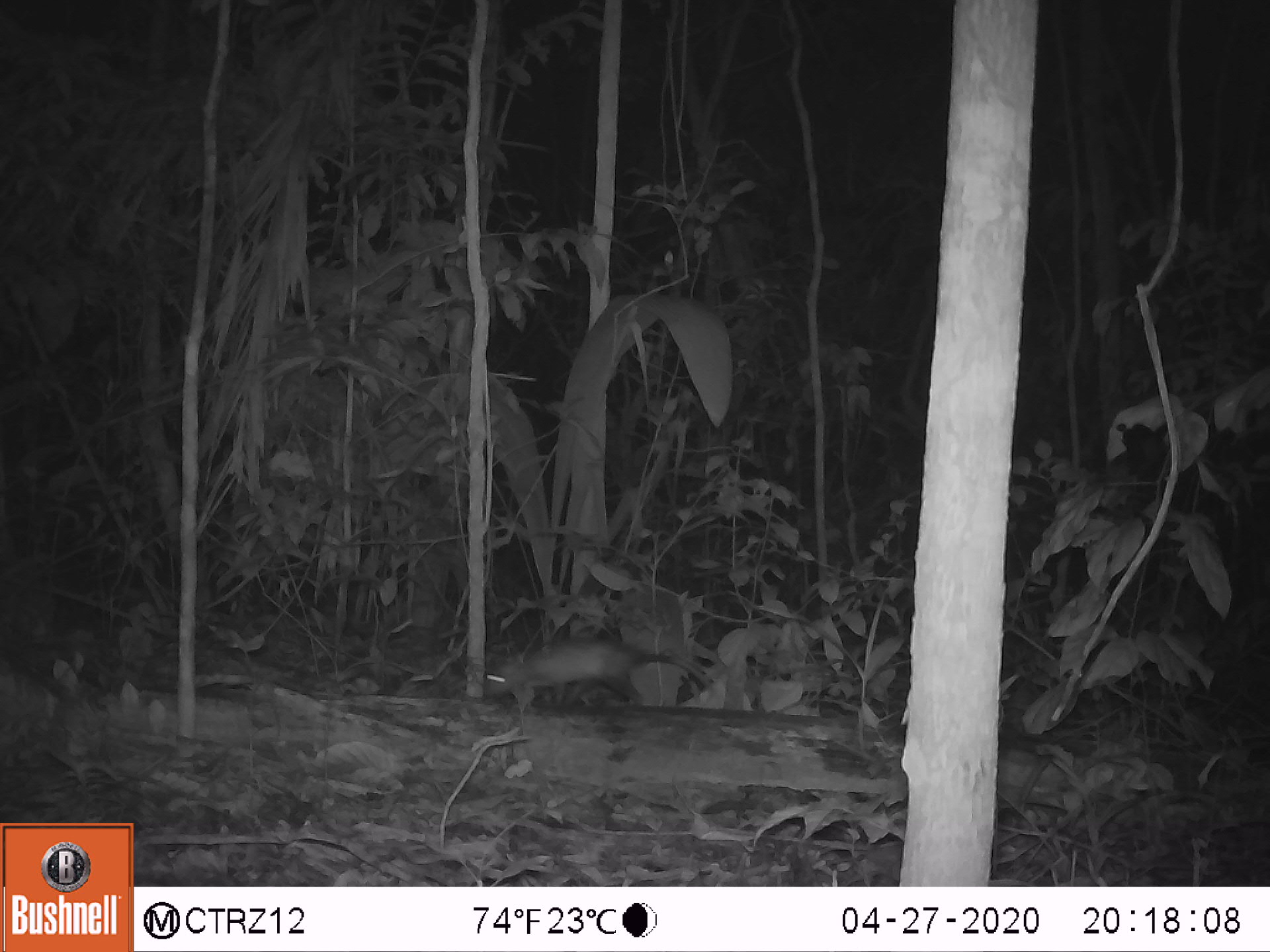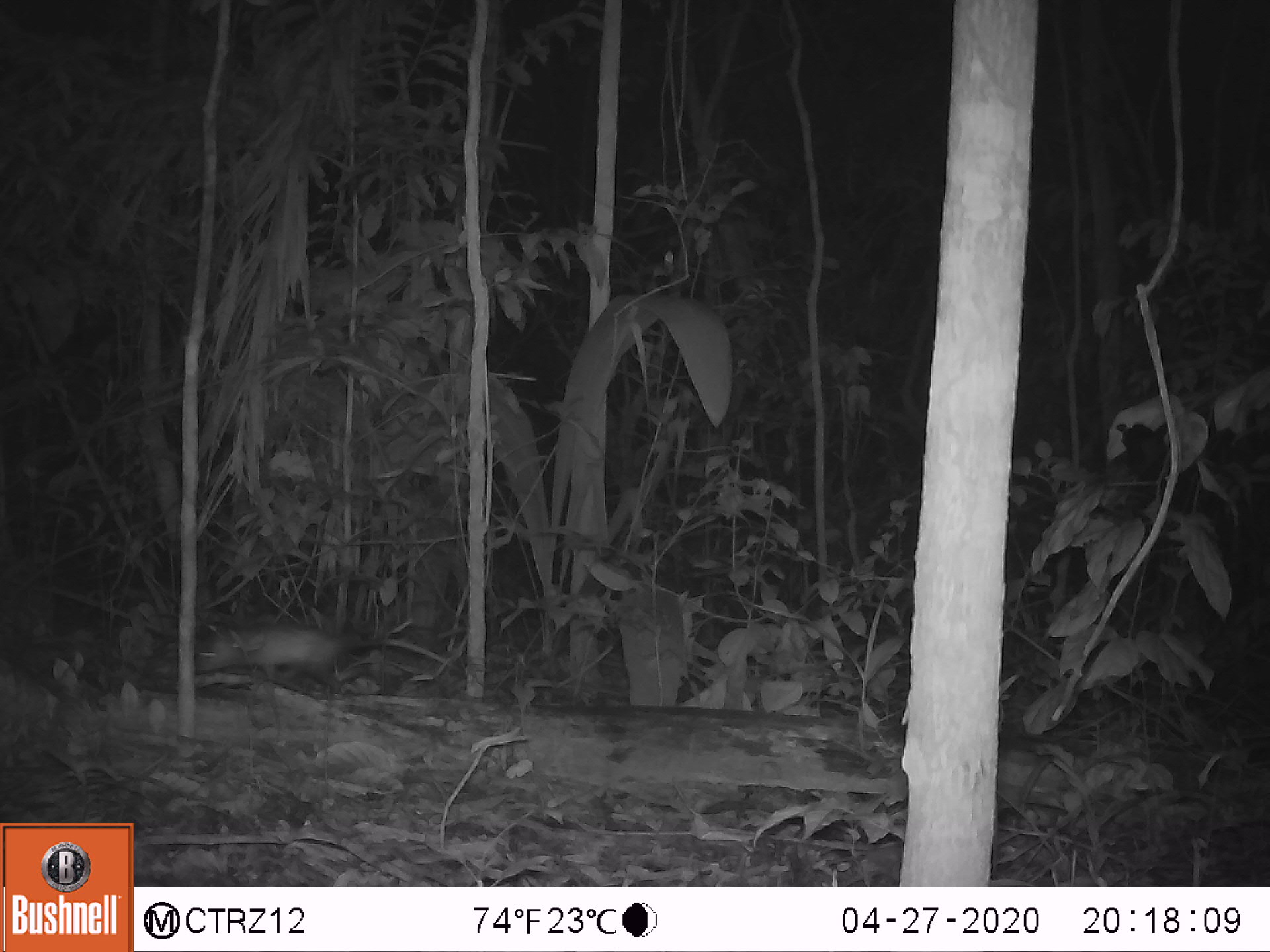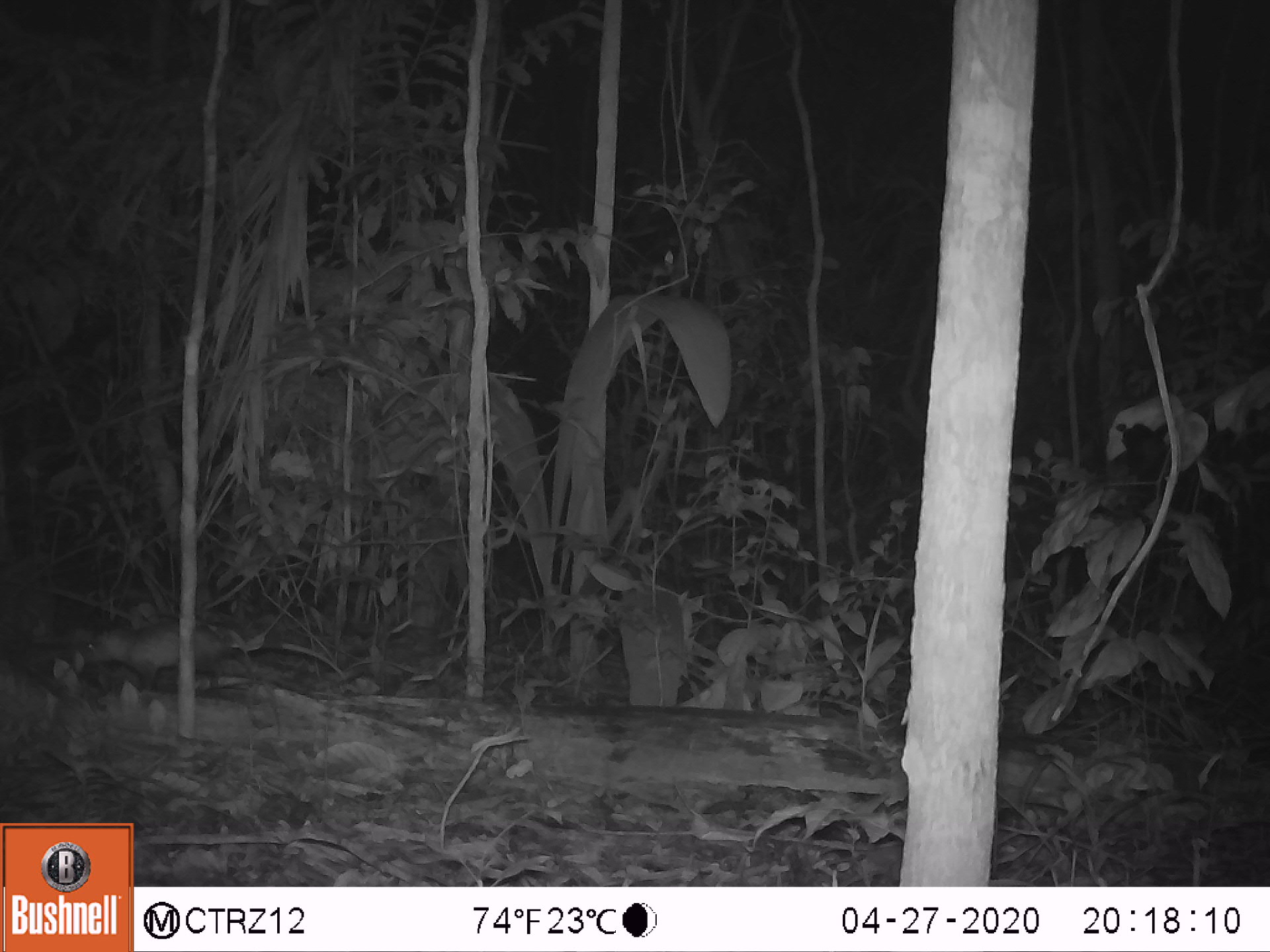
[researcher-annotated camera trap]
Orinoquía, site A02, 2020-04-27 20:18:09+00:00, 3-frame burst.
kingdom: Animalia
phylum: Chordata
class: Mammalia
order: Didelphimorphia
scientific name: Didelphimorphia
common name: possum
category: unknown possum